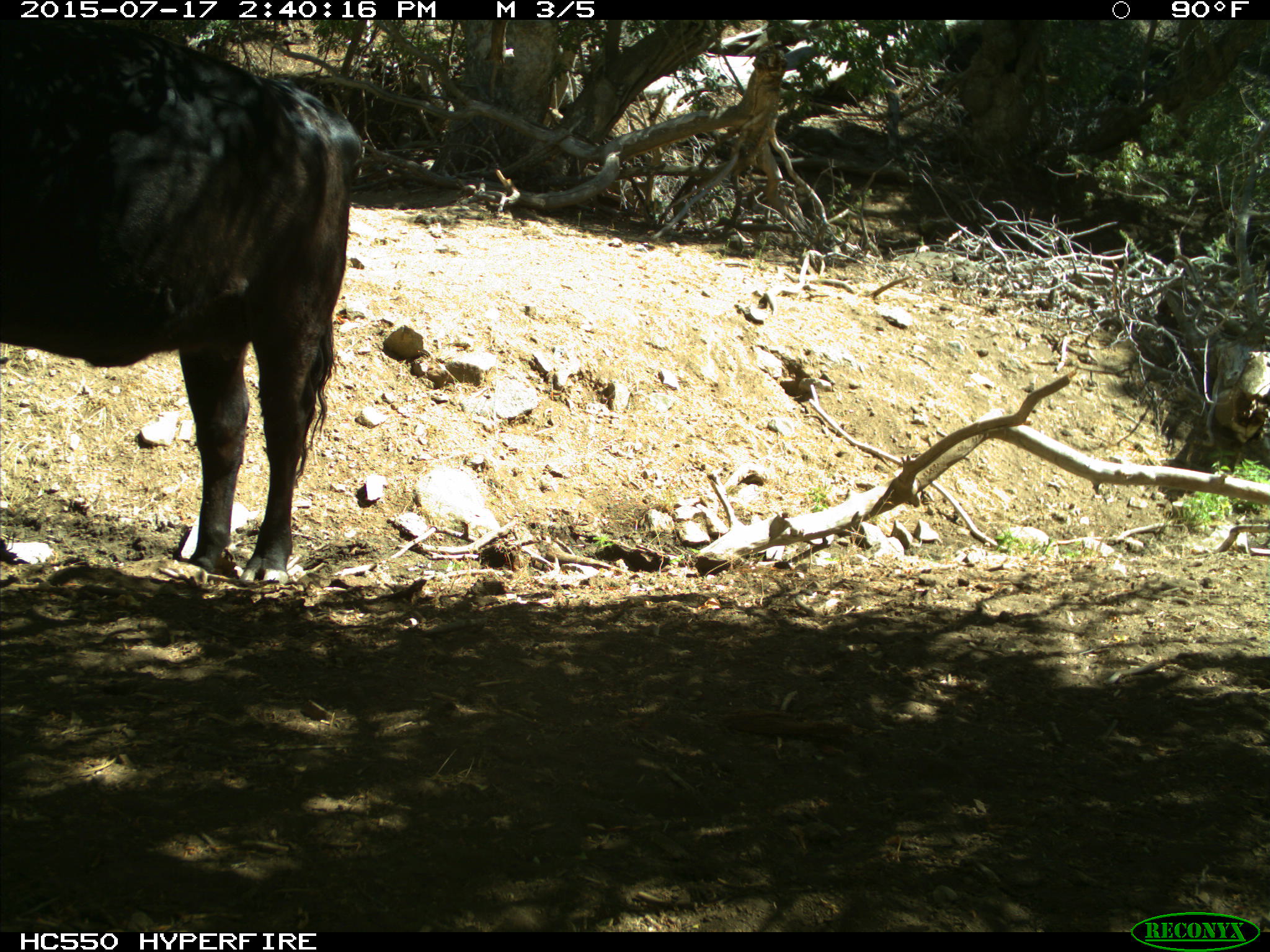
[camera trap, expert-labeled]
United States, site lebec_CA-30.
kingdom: Animalia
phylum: Chordata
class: Mammalia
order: Artiodactyla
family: Bovidae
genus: Bos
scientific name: Bos taurus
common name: domestic cow